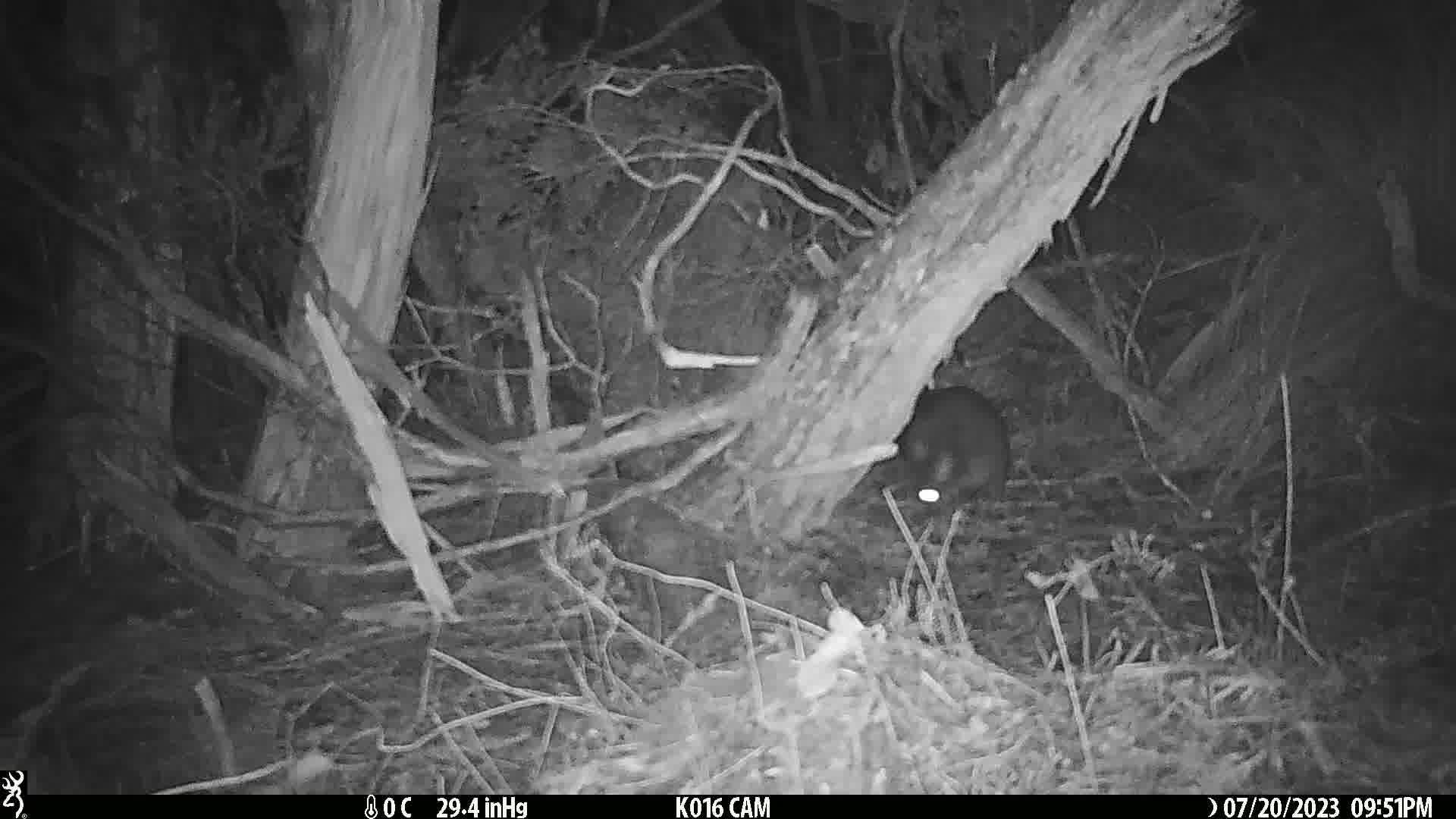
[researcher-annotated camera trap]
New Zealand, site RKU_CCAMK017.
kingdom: Animalia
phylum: Chordata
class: Mammalia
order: Diprotodontia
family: Phalangeridae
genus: Trichosurus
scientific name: Trichosurus vulpecula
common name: common brushtail possum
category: possum